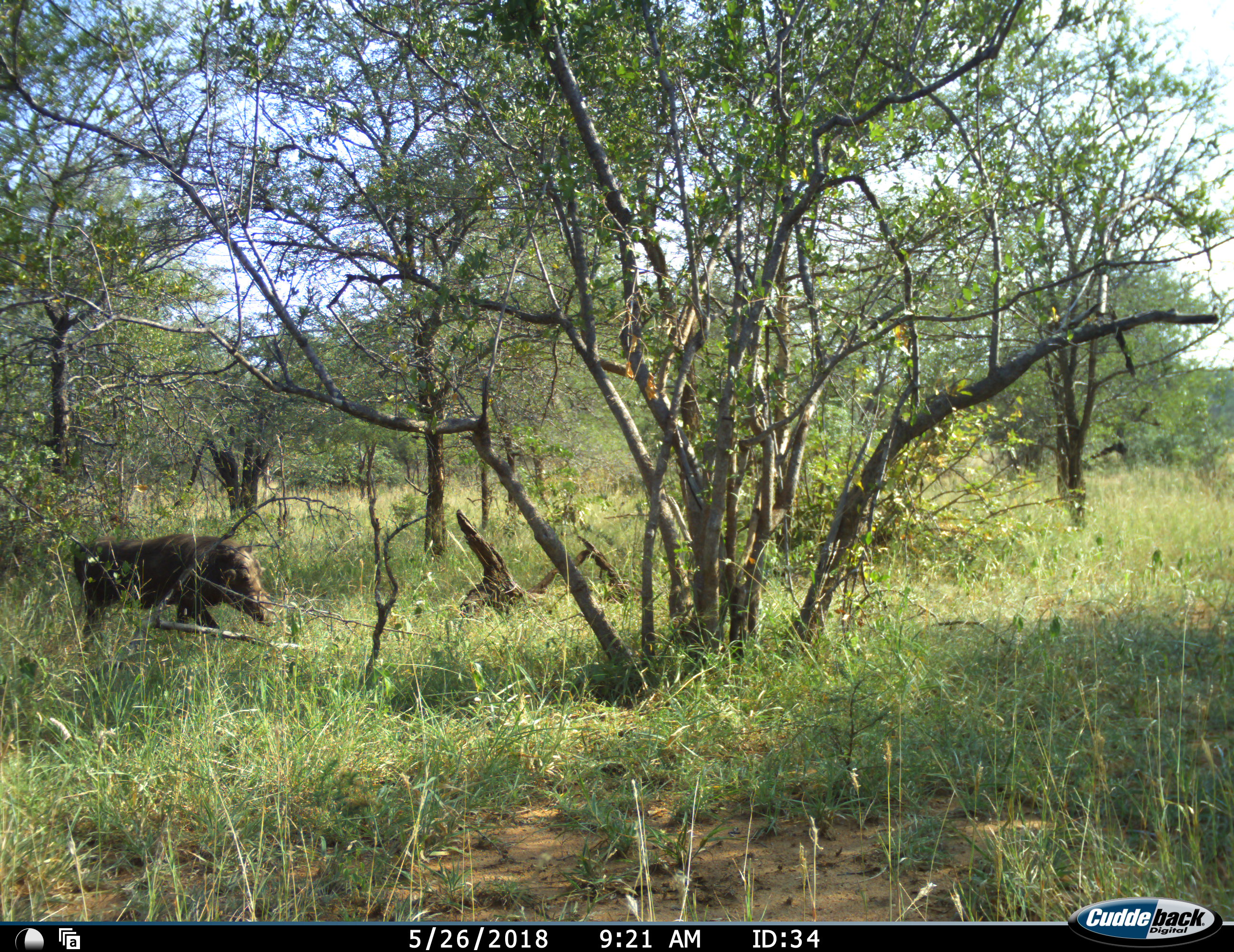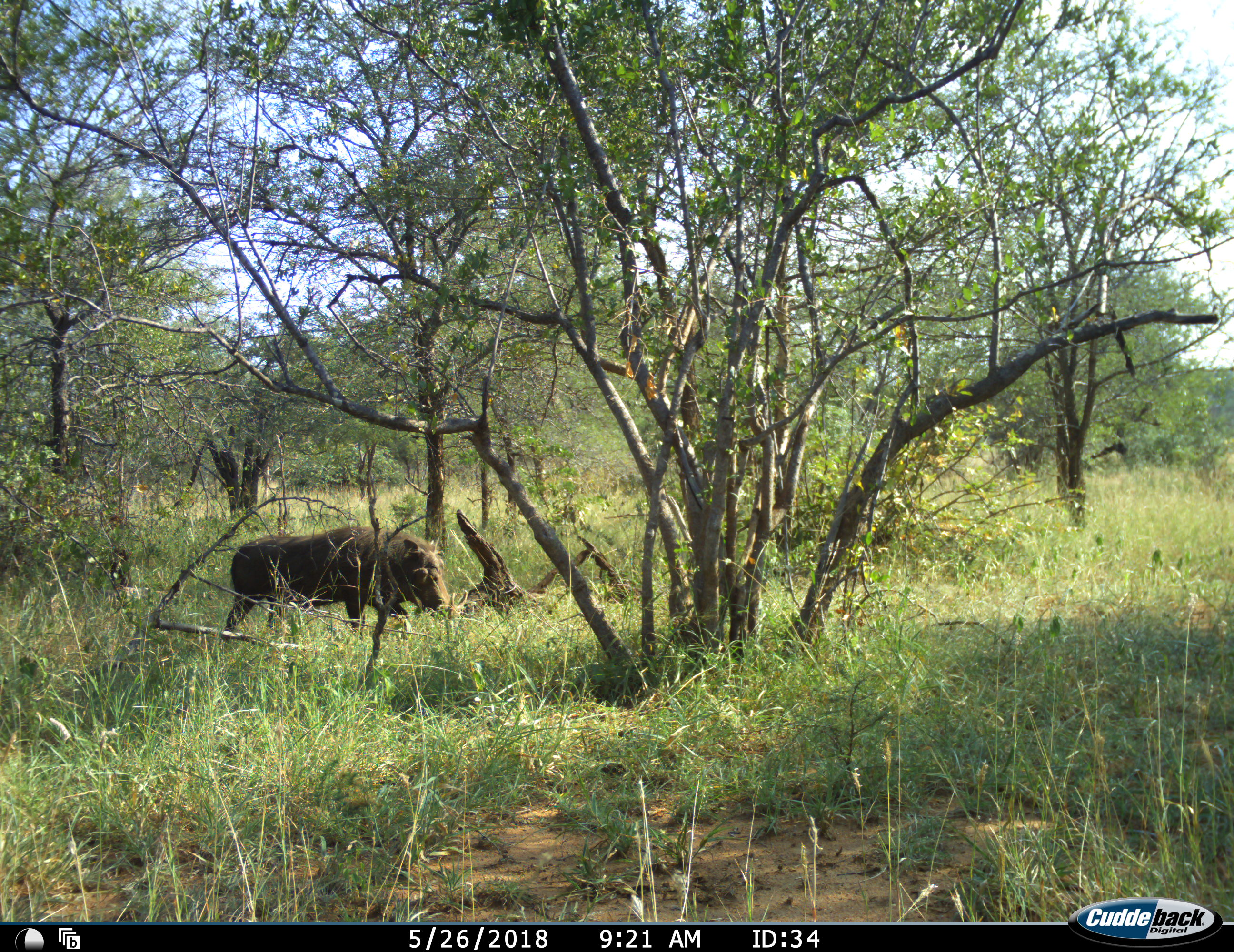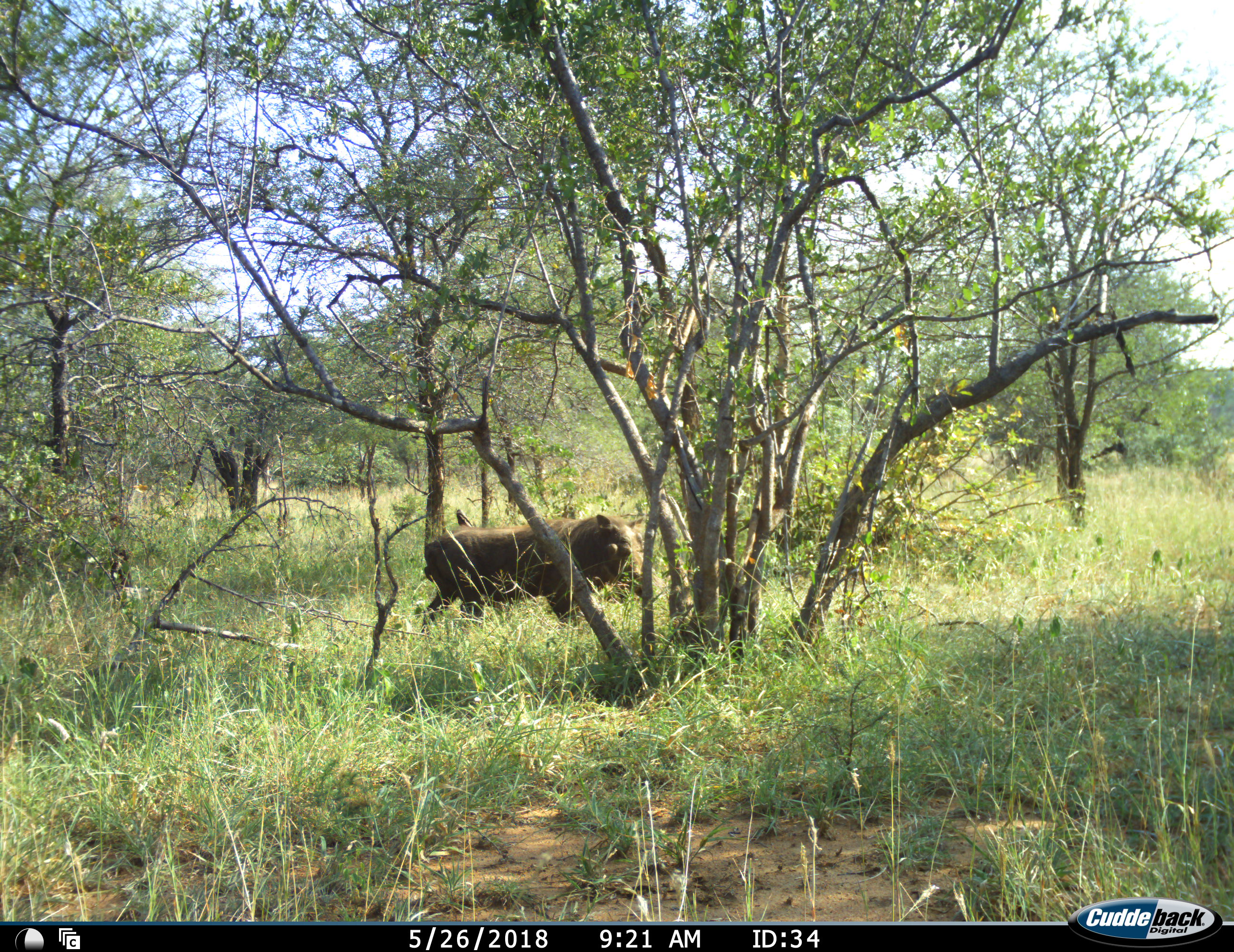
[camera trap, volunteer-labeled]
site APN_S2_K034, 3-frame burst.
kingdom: Animalia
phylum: Chordata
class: Mammalia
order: Artiodactyla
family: Suidae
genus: Phacochoerus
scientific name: Phacochoerus africanus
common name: warthog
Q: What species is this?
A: Warthog (Phacochoerus africanus).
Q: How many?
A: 1.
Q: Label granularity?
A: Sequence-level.